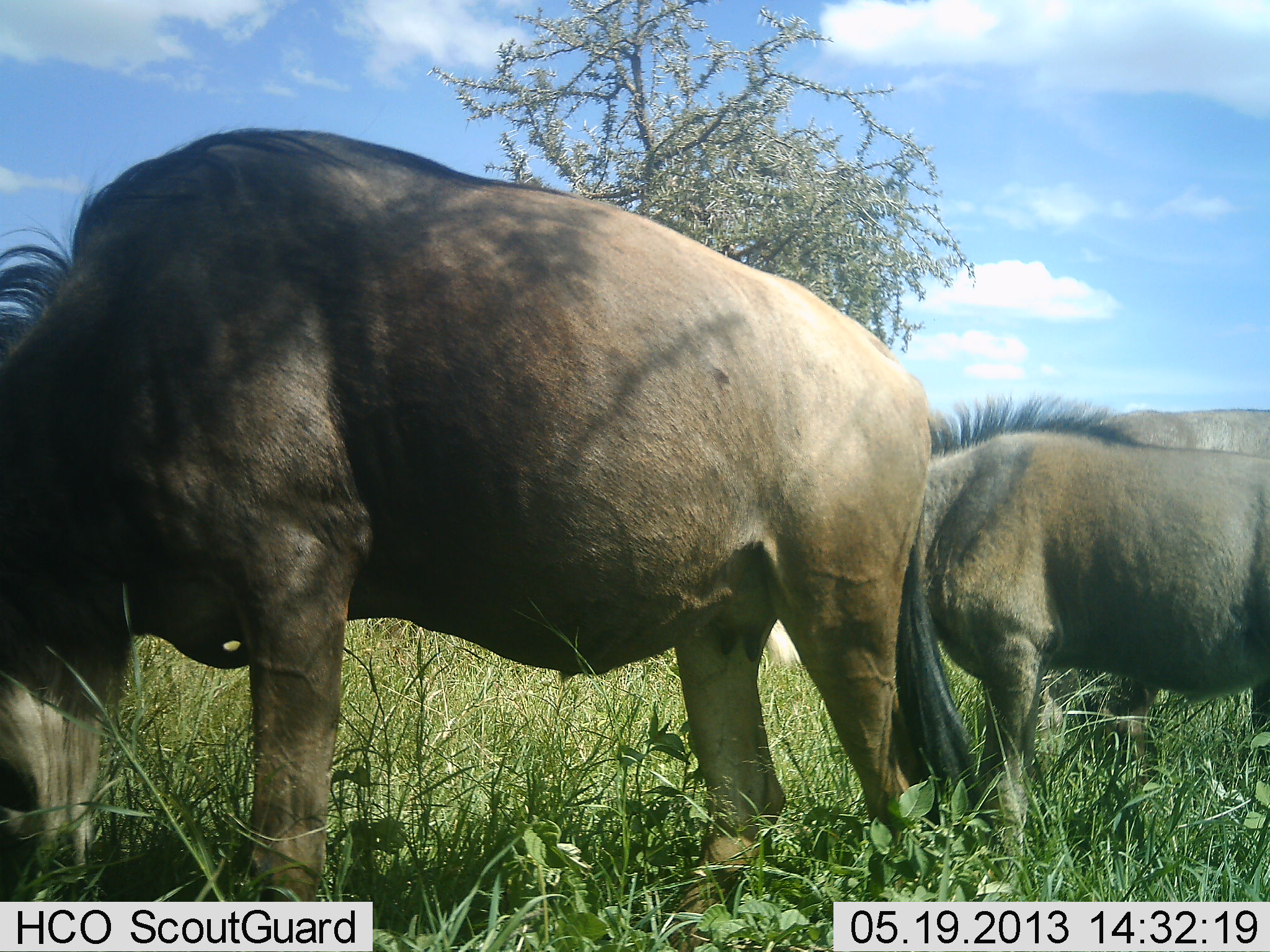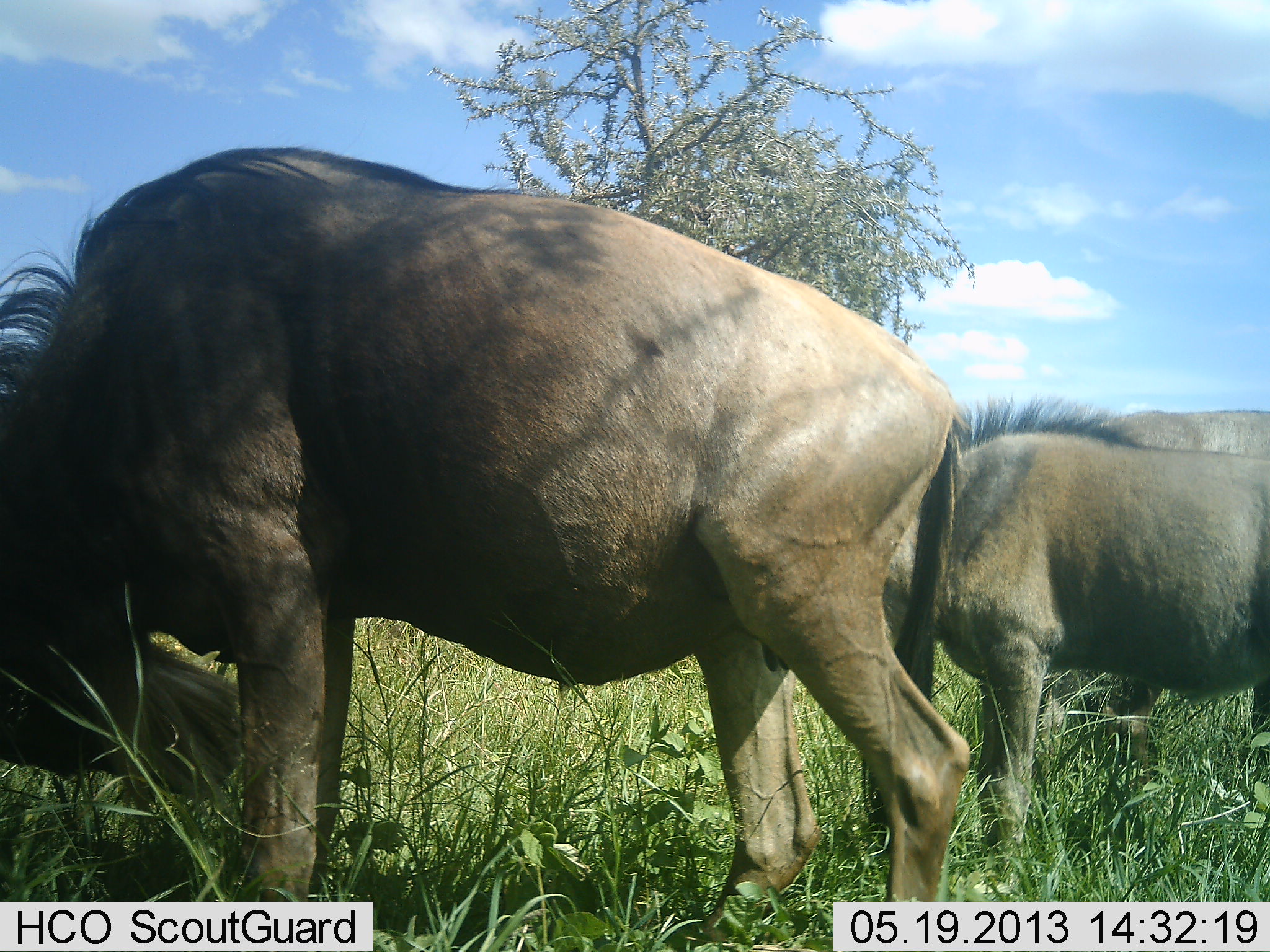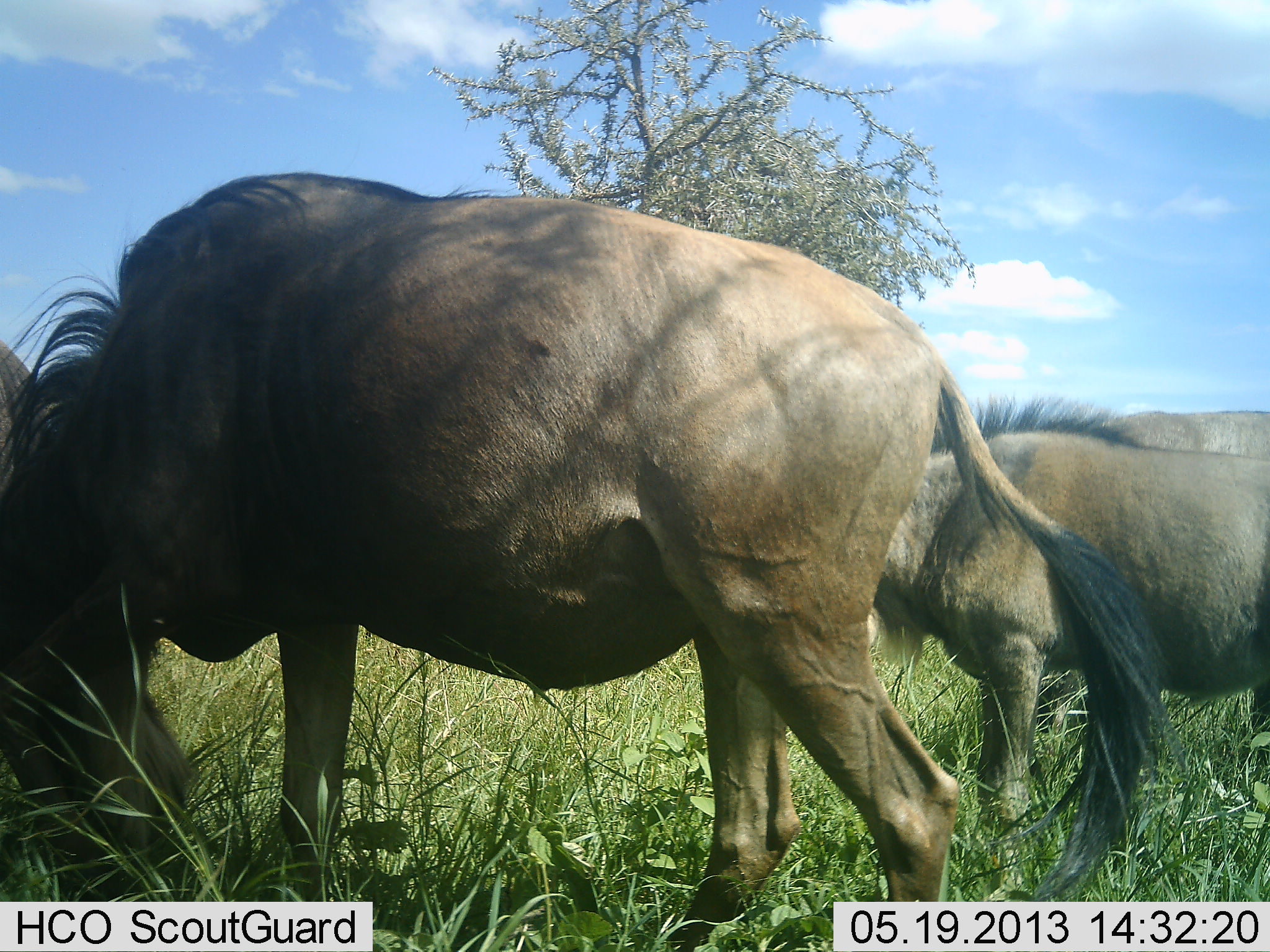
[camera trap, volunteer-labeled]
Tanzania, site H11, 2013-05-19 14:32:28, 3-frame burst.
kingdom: Animalia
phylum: Chordata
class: Mammalia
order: Artiodactyla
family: Bovidae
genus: Connochaetes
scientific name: Connochaetes taurinus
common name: blue wildebeest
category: wildebeest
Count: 3.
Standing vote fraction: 44%.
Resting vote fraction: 19%.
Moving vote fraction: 12%.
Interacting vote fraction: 6%.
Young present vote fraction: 19%.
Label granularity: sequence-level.